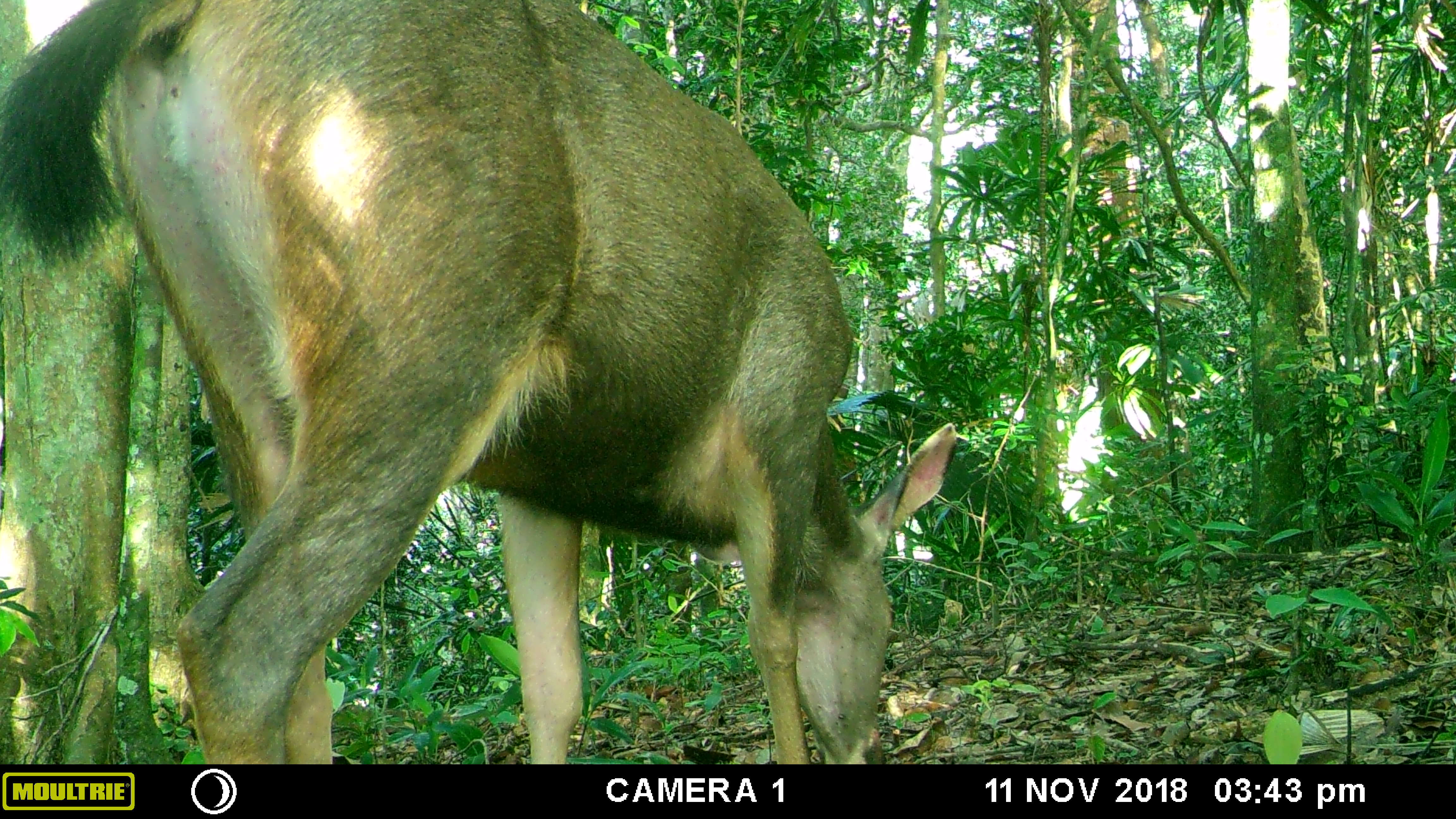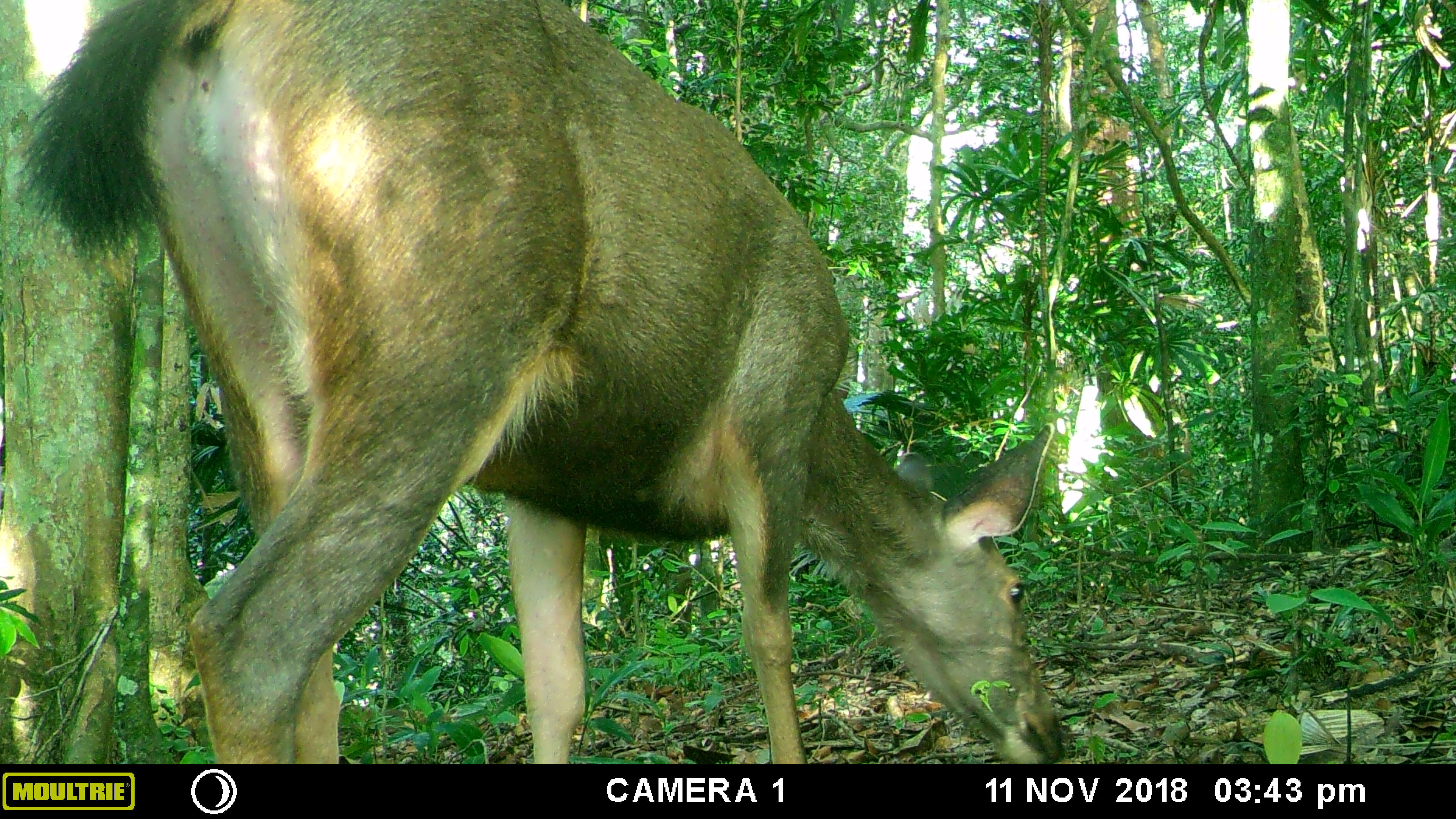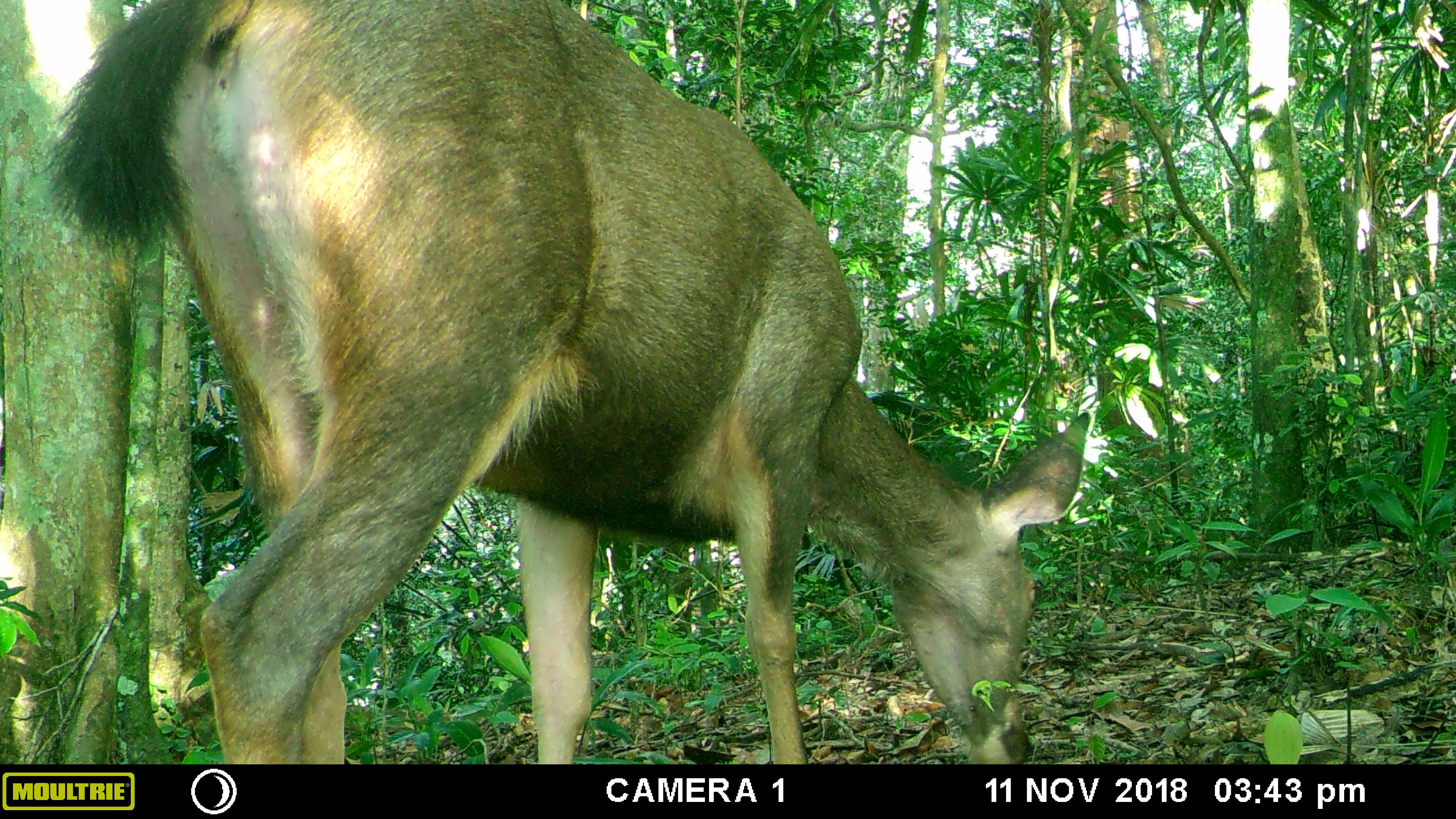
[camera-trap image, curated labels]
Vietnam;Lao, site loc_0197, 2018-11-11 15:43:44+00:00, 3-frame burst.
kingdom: Animalia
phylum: Chordata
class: Mammalia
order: Artiodactyla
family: Cervidae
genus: Rusa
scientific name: Rusa unicolor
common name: sambar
Sambar (Rusa unicolor). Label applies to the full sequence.